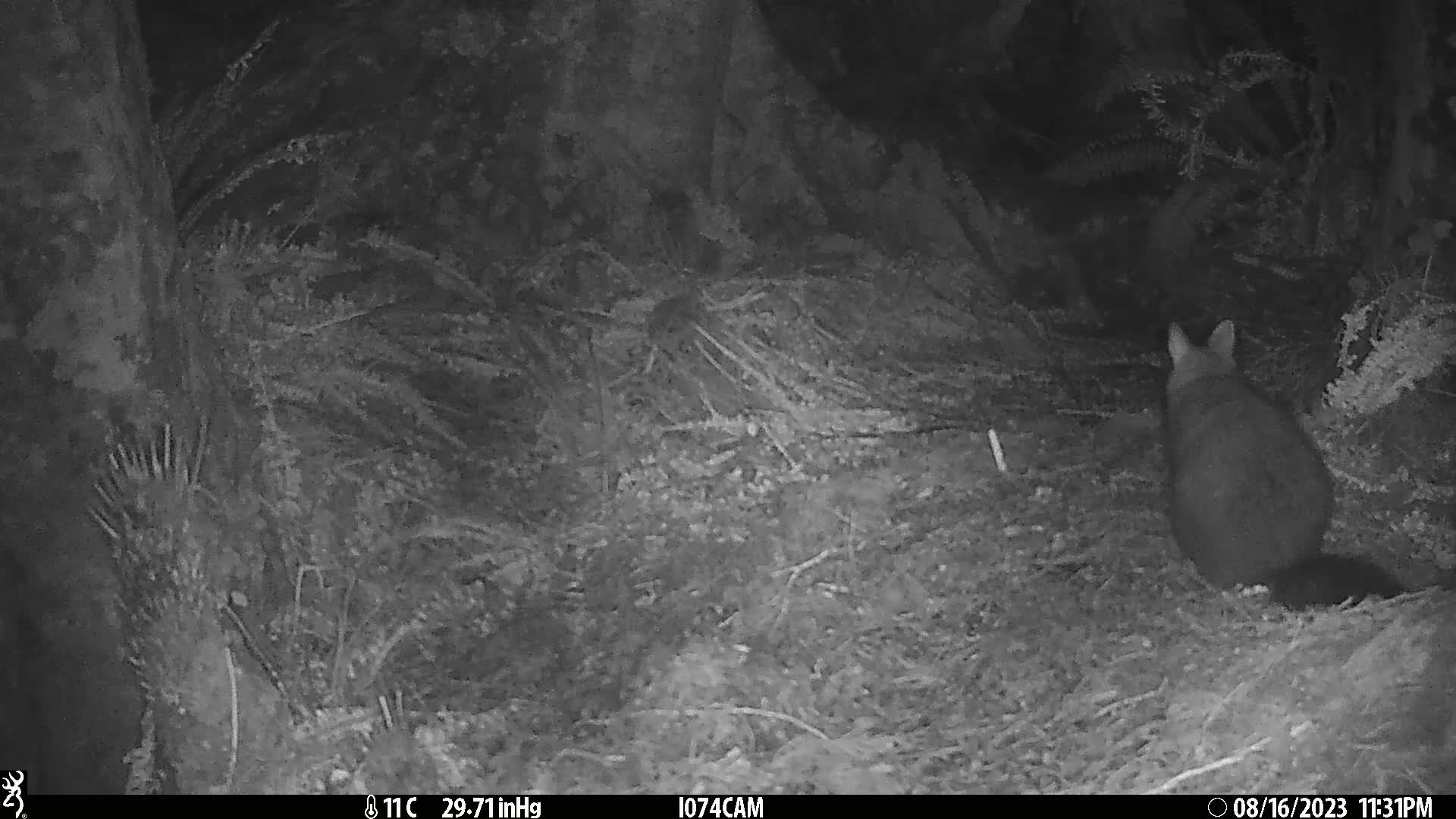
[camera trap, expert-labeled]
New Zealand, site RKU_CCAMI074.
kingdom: Animalia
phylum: Chordata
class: Mammalia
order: Diprotodontia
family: Phalangeridae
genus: Trichosurus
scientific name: Trichosurus vulpecula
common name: common brushtail possum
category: possum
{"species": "possum (common brushtail possum) (Trichosurus vulpecula)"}